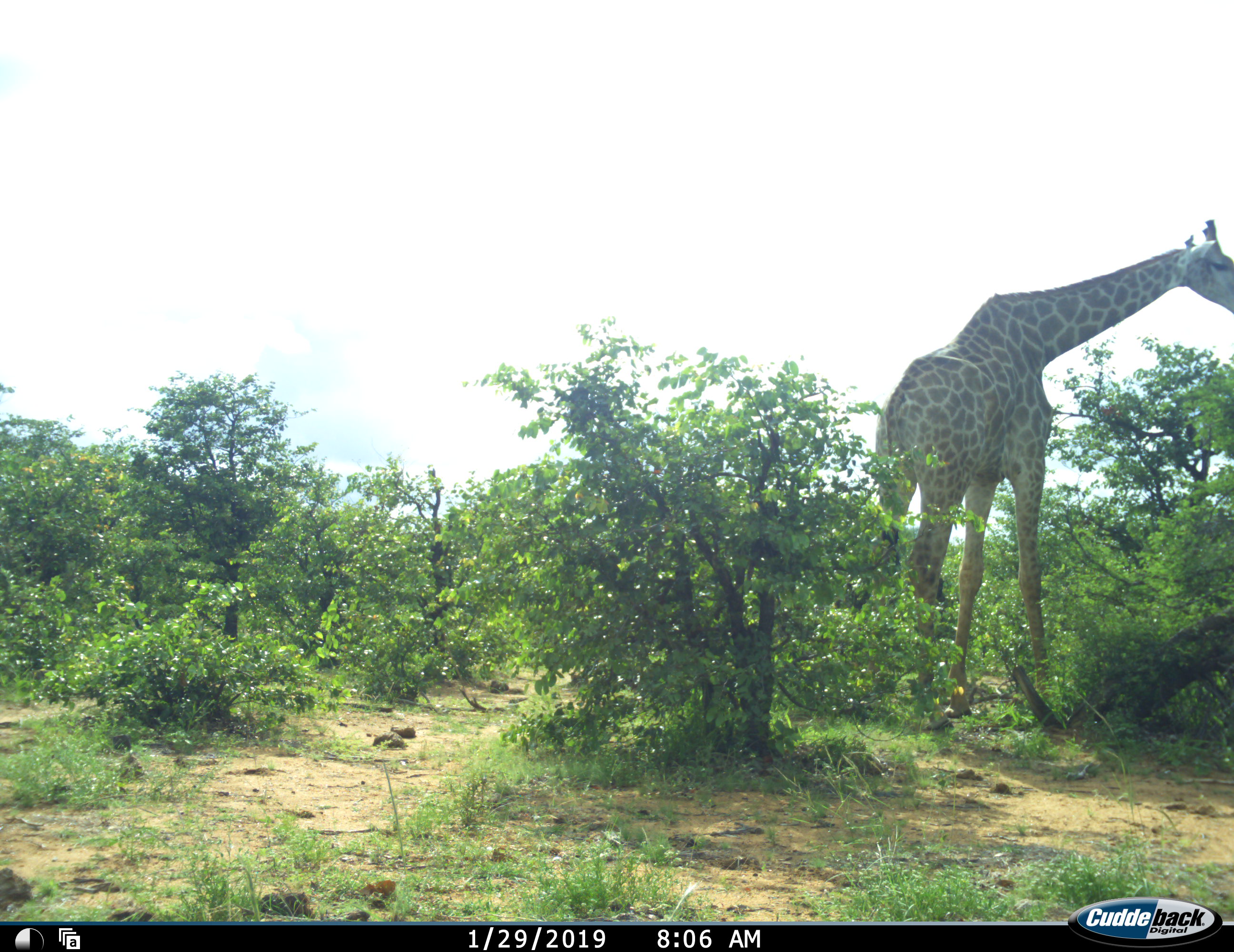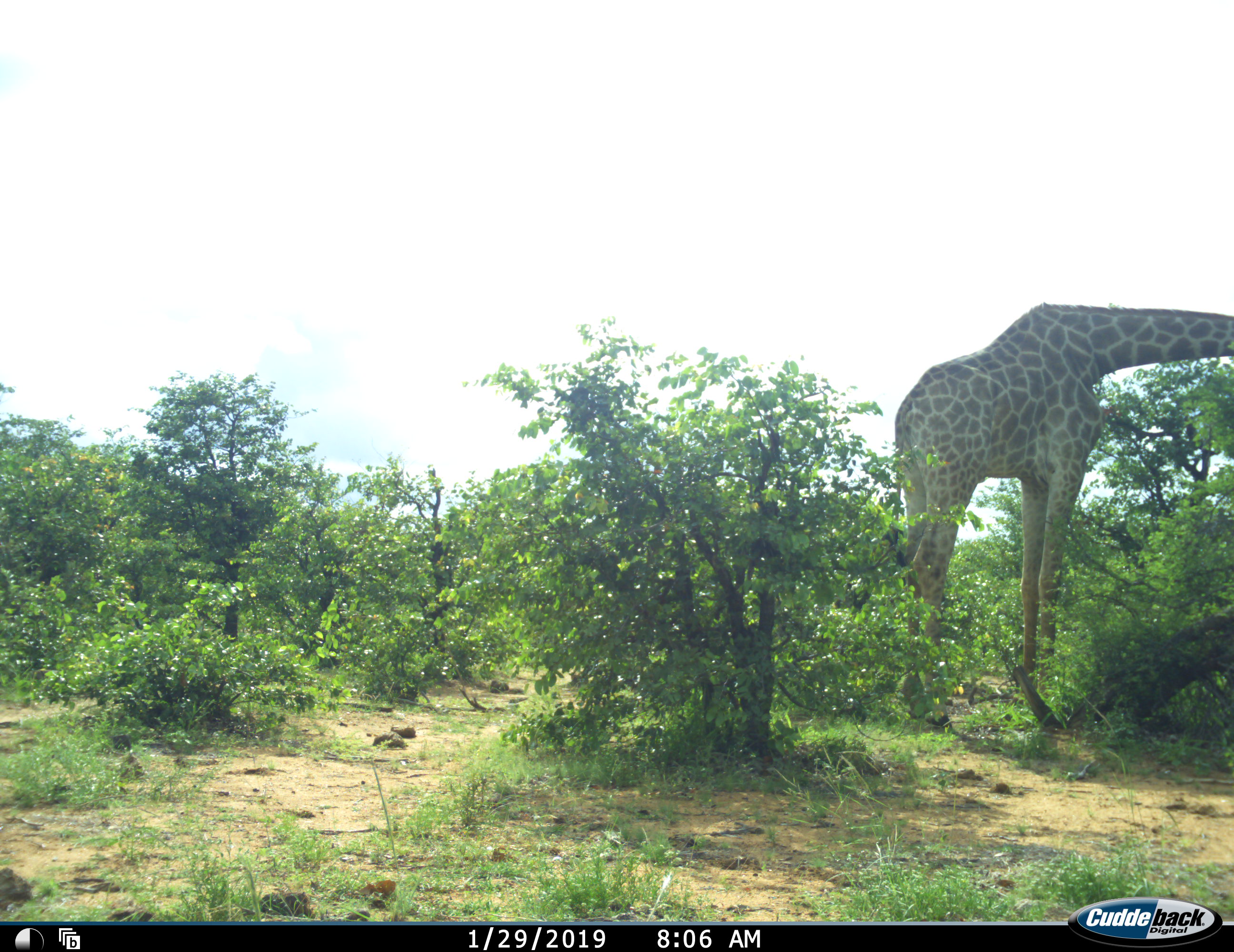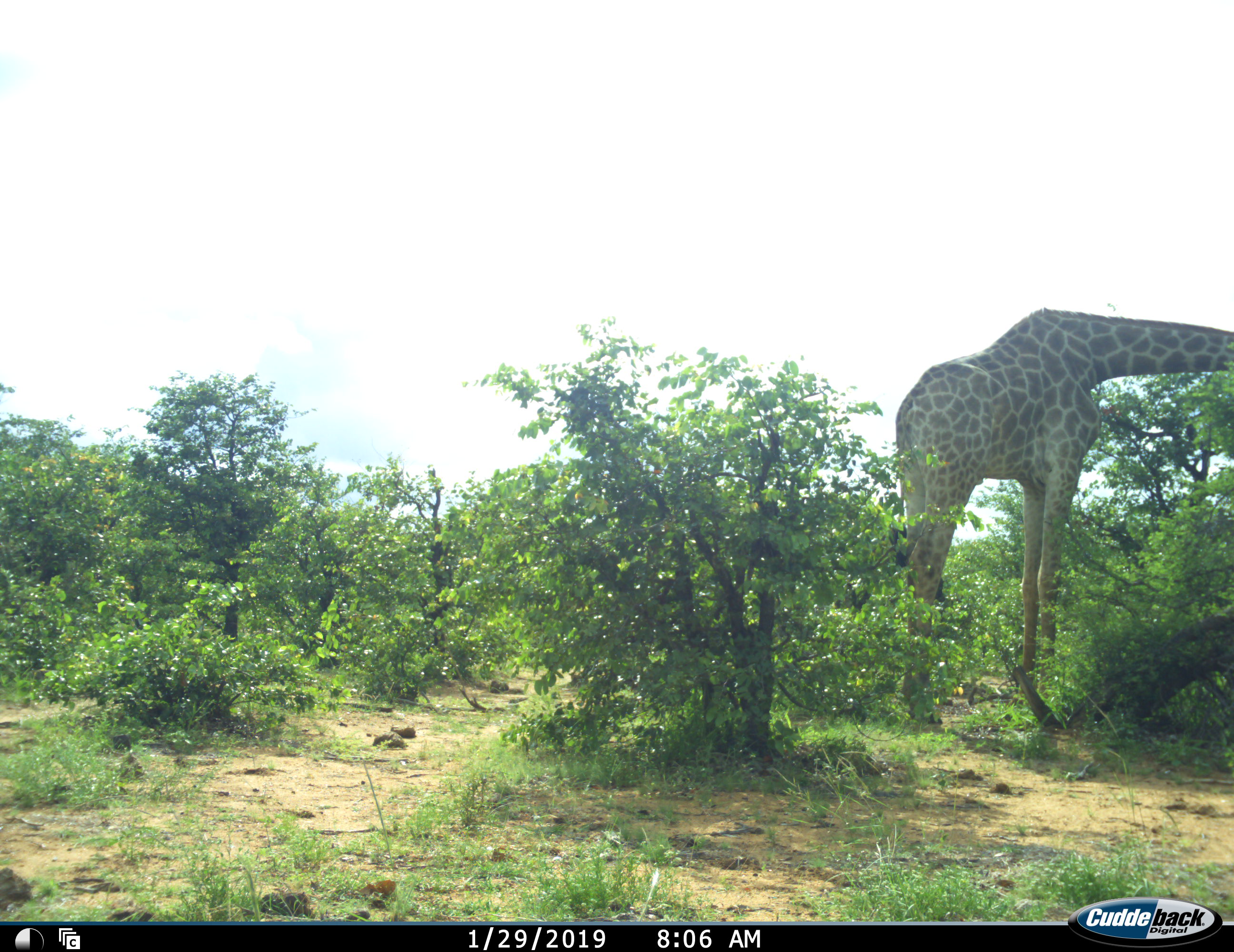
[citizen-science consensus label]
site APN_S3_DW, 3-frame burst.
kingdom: Animalia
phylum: Chordata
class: Mammalia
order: Artiodactyla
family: Giraffidae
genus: Giraffa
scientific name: Giraffa camelopardalis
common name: giraffe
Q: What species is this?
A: Giraffe (Giraffa camelopardalis).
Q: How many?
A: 1.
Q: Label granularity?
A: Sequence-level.